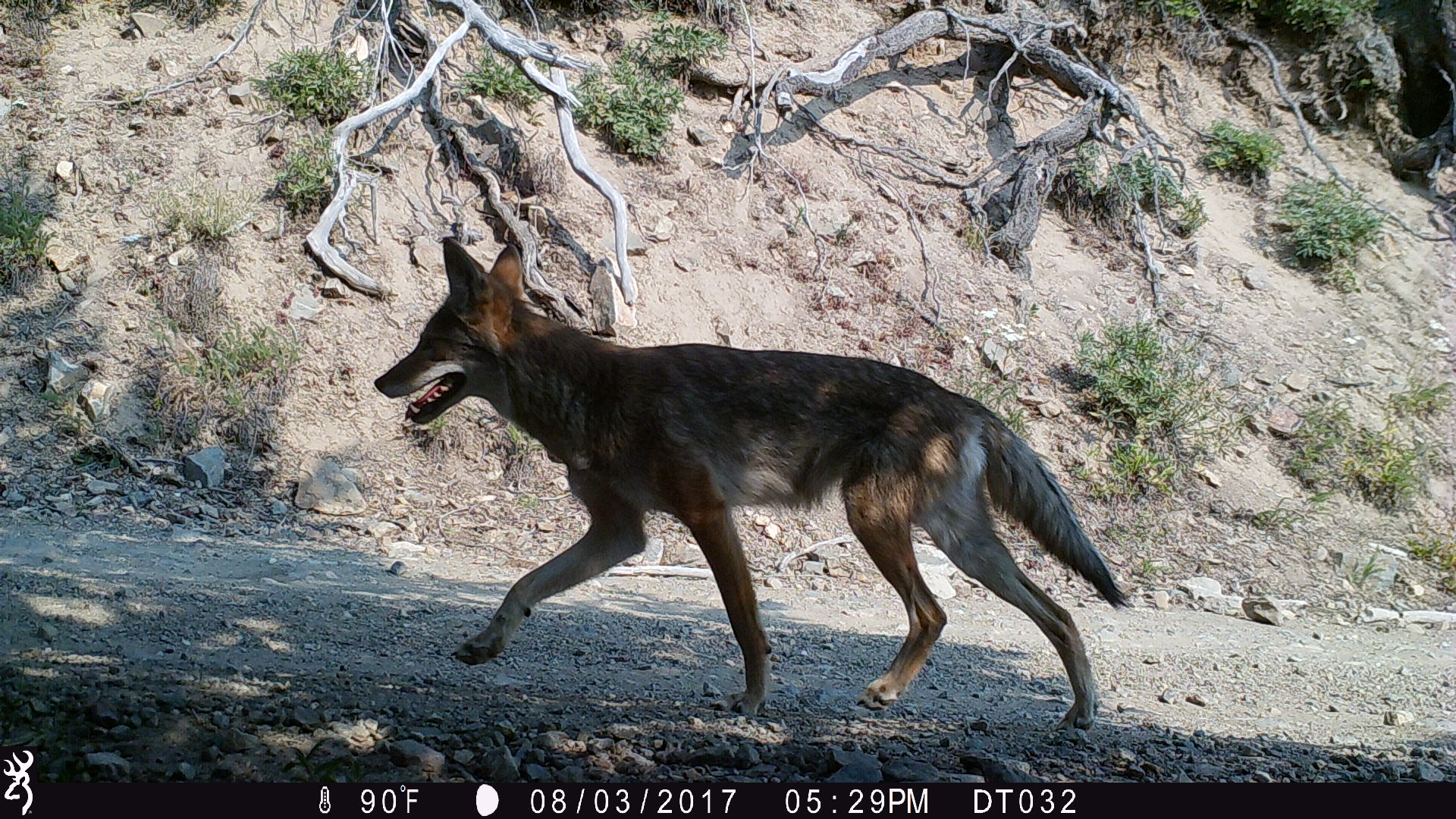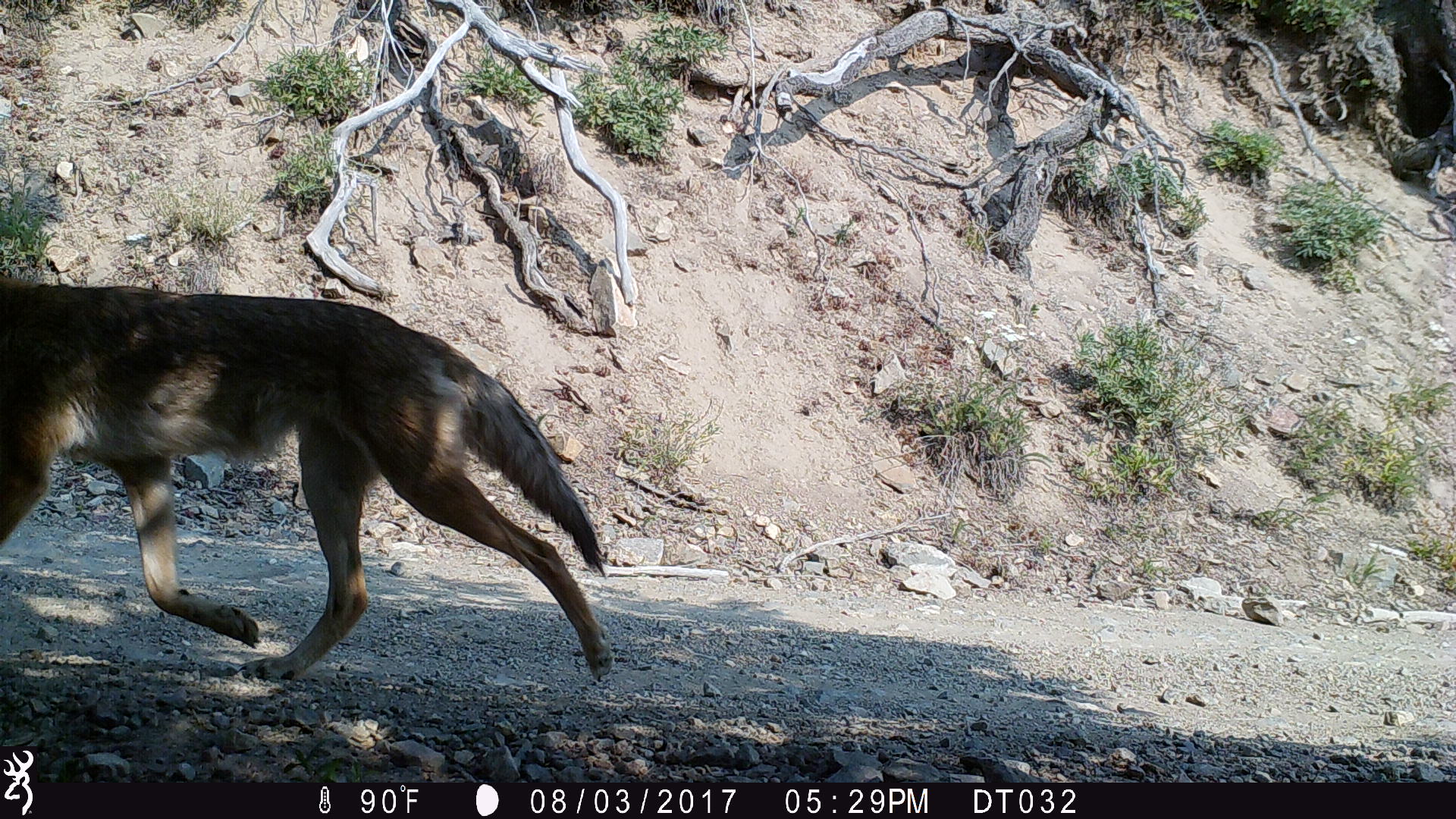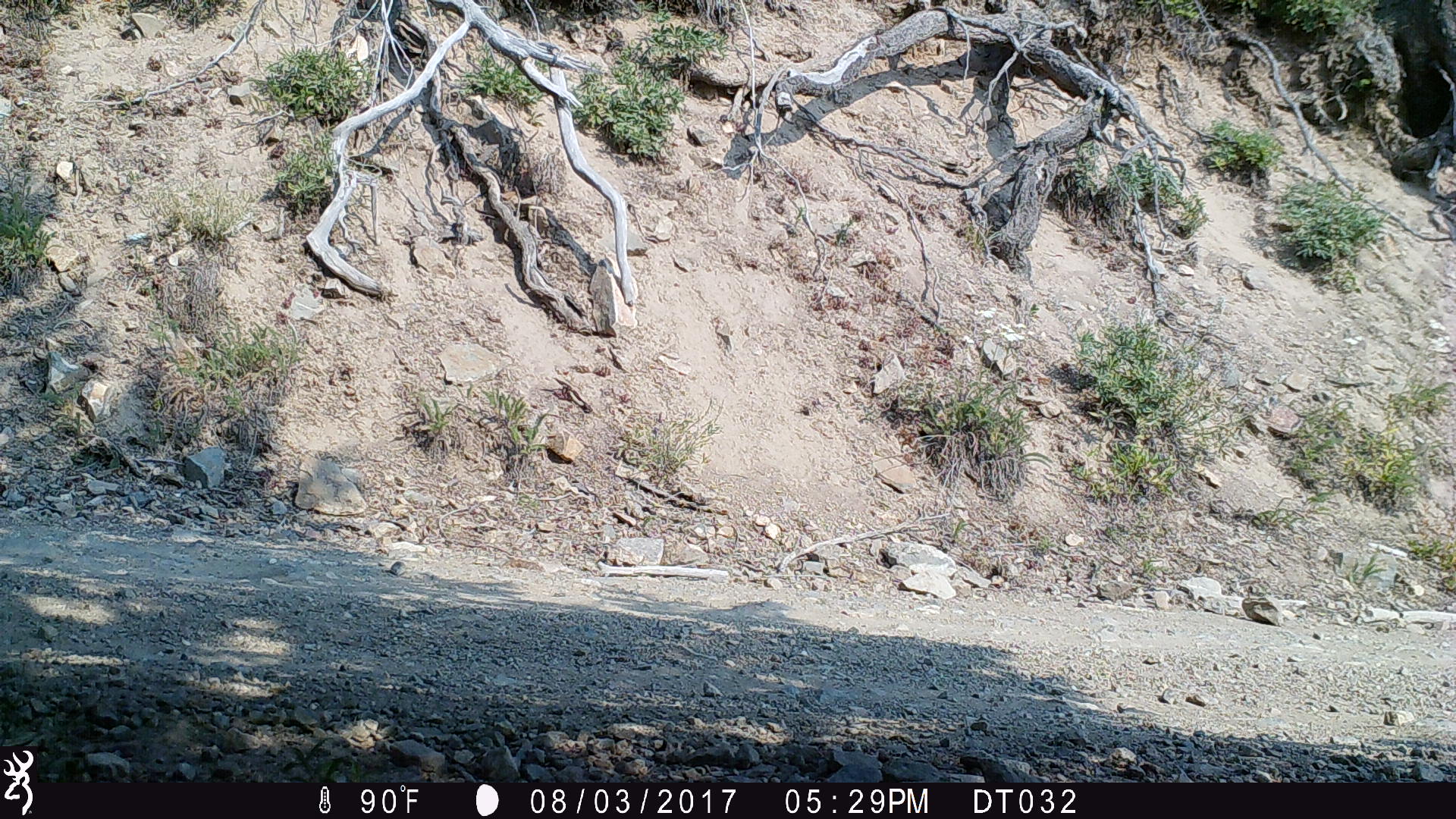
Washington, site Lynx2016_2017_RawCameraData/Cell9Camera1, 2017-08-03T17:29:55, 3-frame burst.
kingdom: Animalia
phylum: Chordata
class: Mammalia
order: Carnivora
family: Canidae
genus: Canis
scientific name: Canis latrans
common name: coyote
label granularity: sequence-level